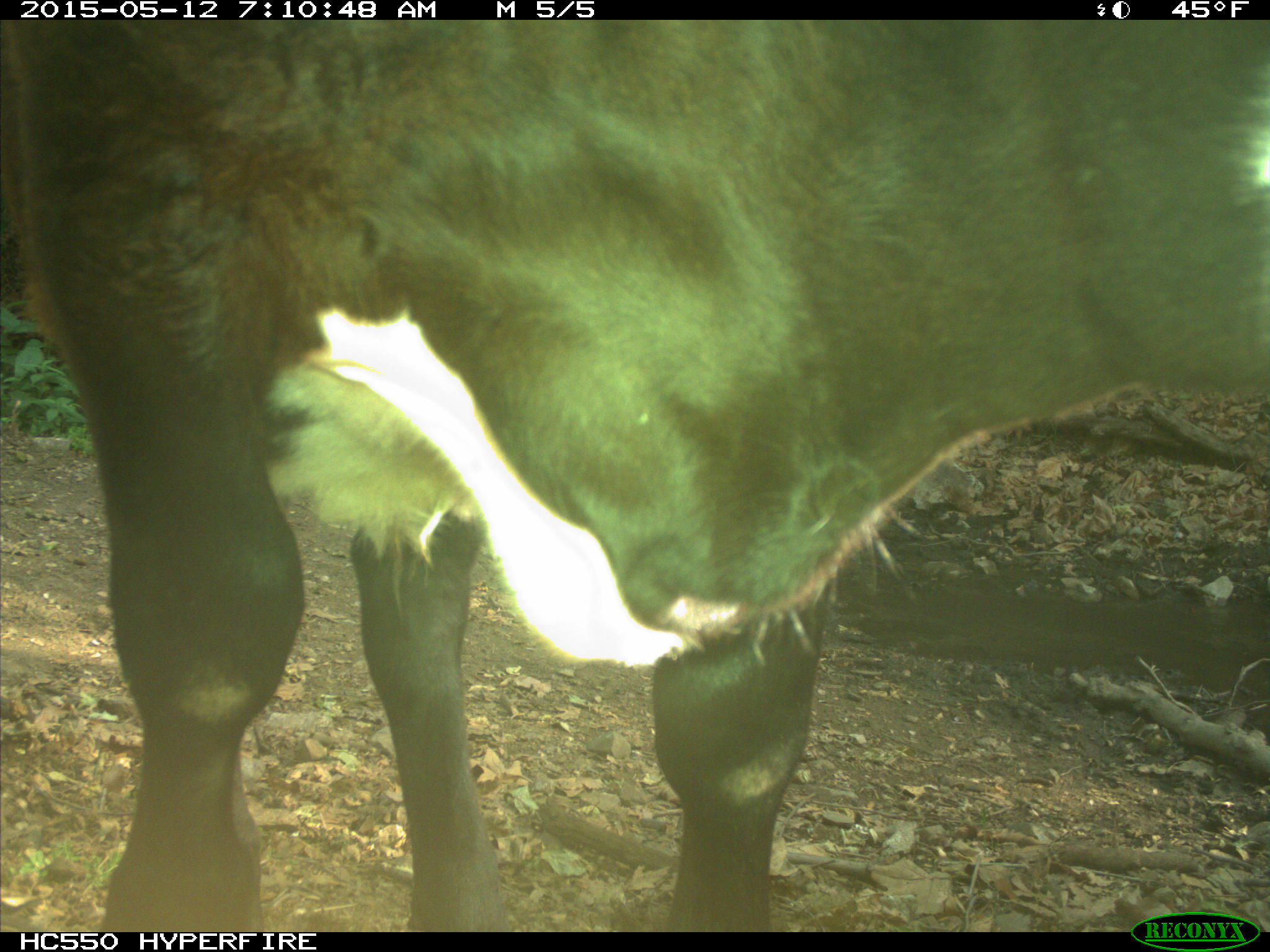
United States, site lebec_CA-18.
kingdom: Animalia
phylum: Chordata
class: Mammalia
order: Artiodactyla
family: Bovidae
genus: Bos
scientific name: Bos taurus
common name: domestic cow